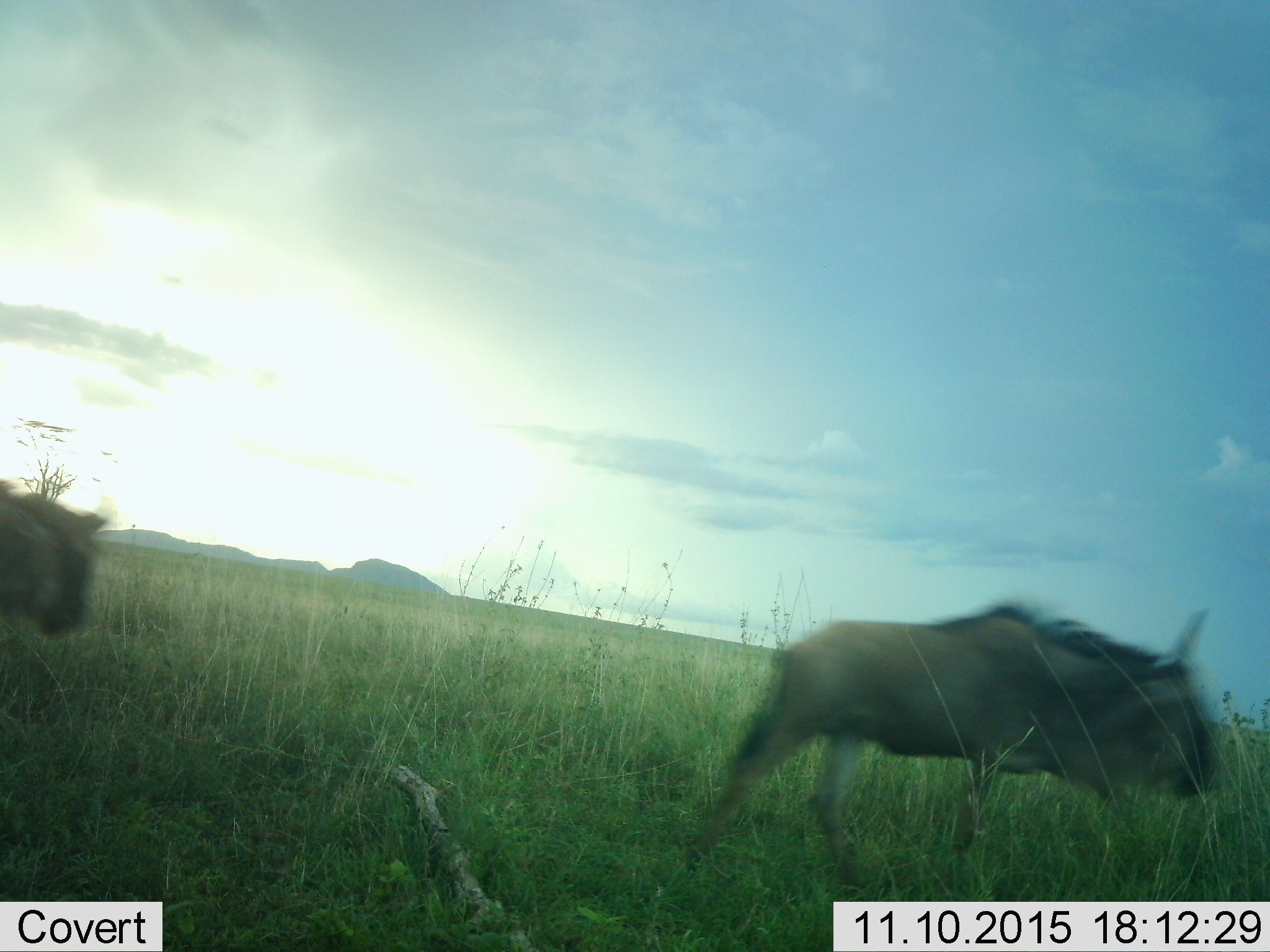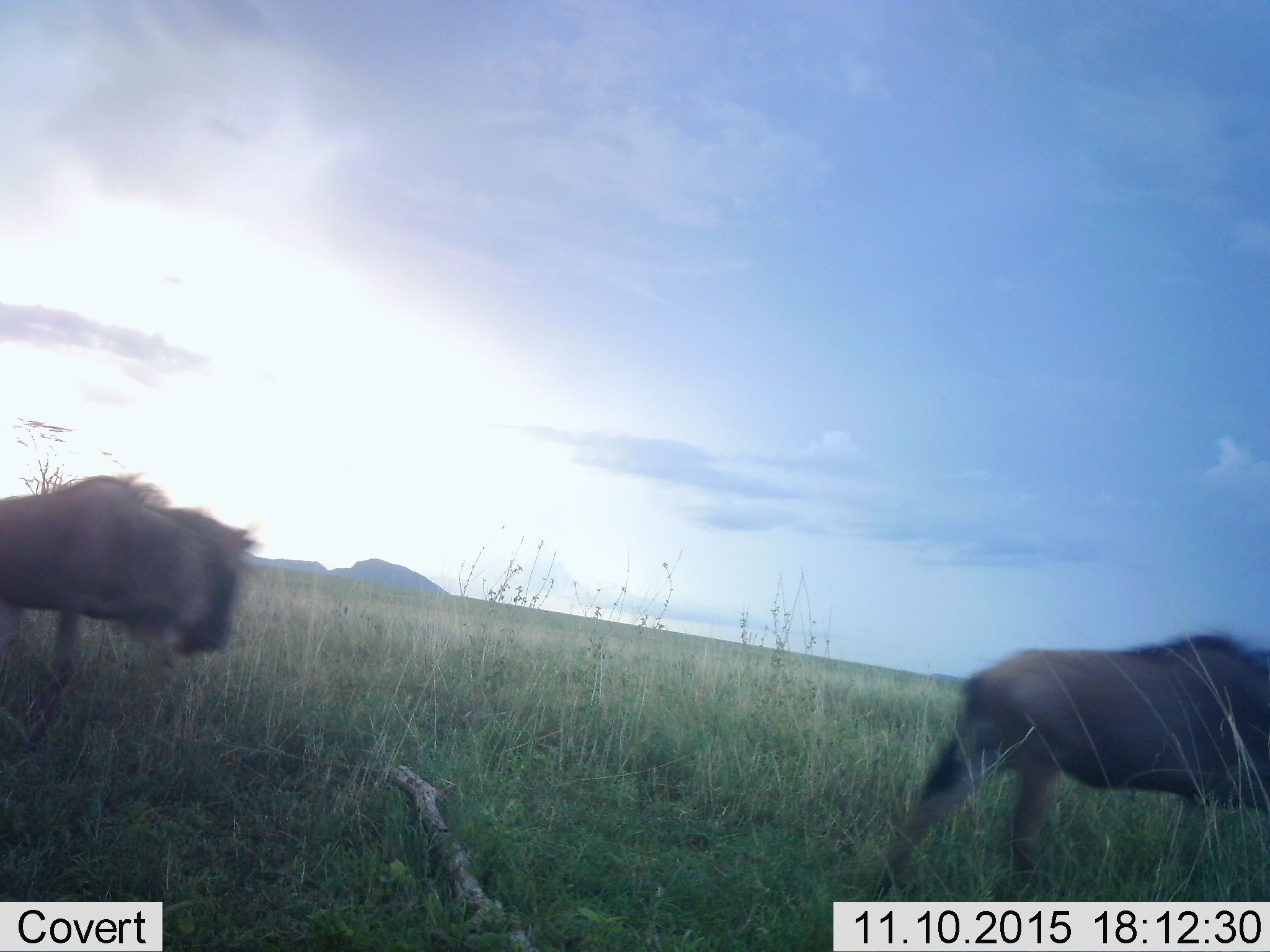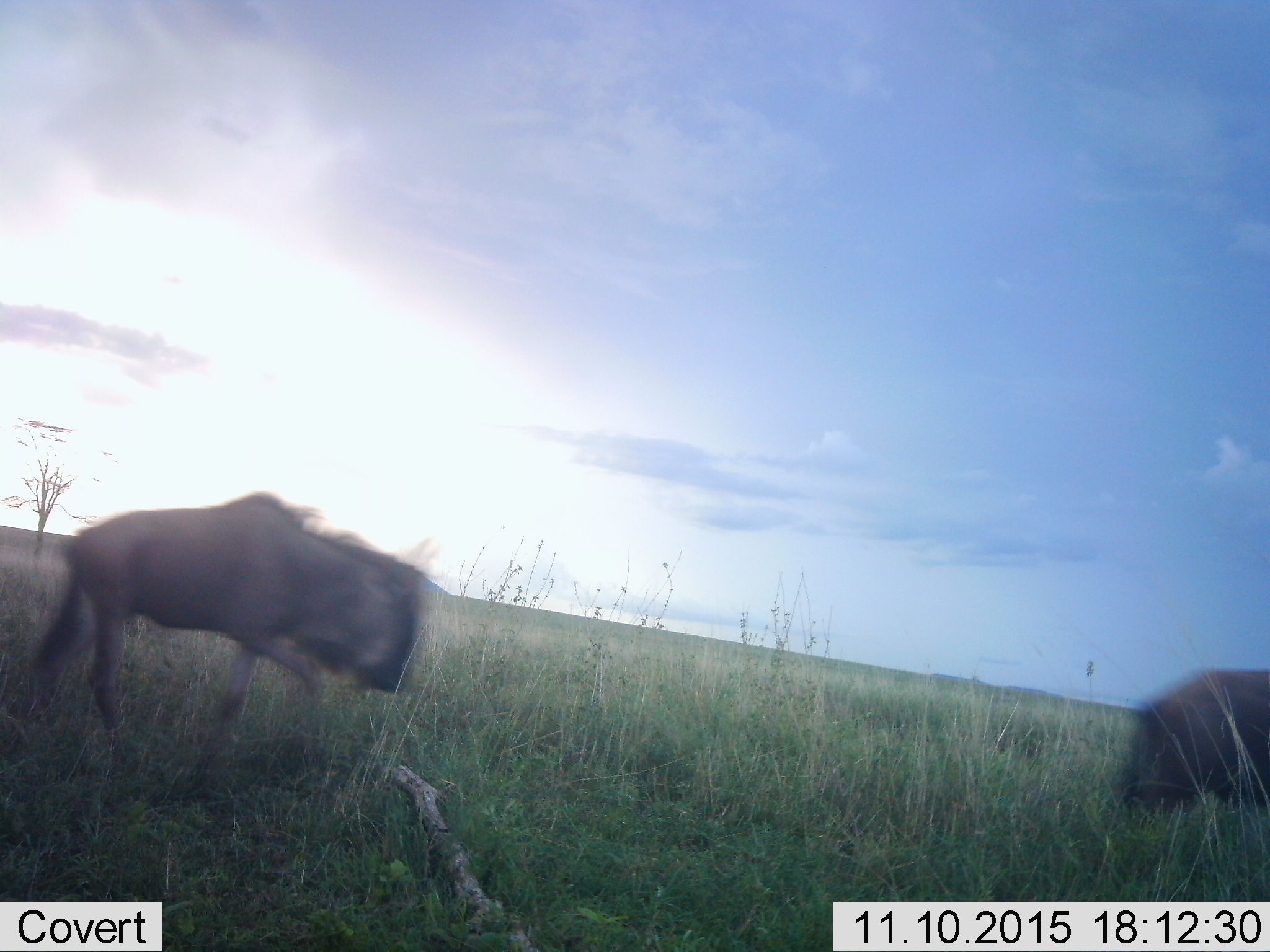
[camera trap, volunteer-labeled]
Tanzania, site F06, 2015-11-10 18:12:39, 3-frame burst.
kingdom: Animalia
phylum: Chordata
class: Mammalia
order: Artiodactyla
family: Bovidae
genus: Connochaetes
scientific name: Connochaetes taurinus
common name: blue wildebeest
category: wildebeest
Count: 2.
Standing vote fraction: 0%.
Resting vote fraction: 0%.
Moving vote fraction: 100%.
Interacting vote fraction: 0%.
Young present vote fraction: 12%.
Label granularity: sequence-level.